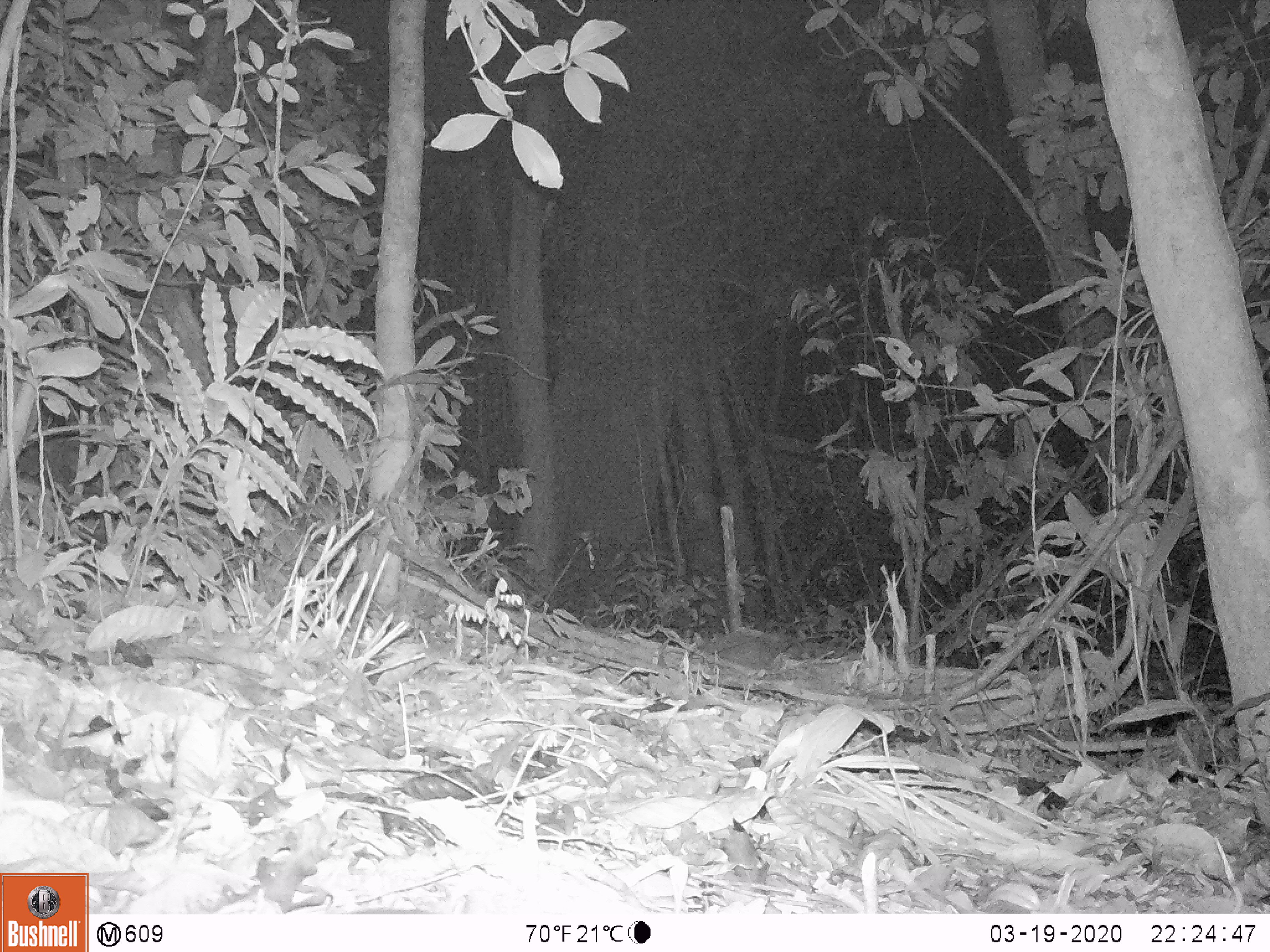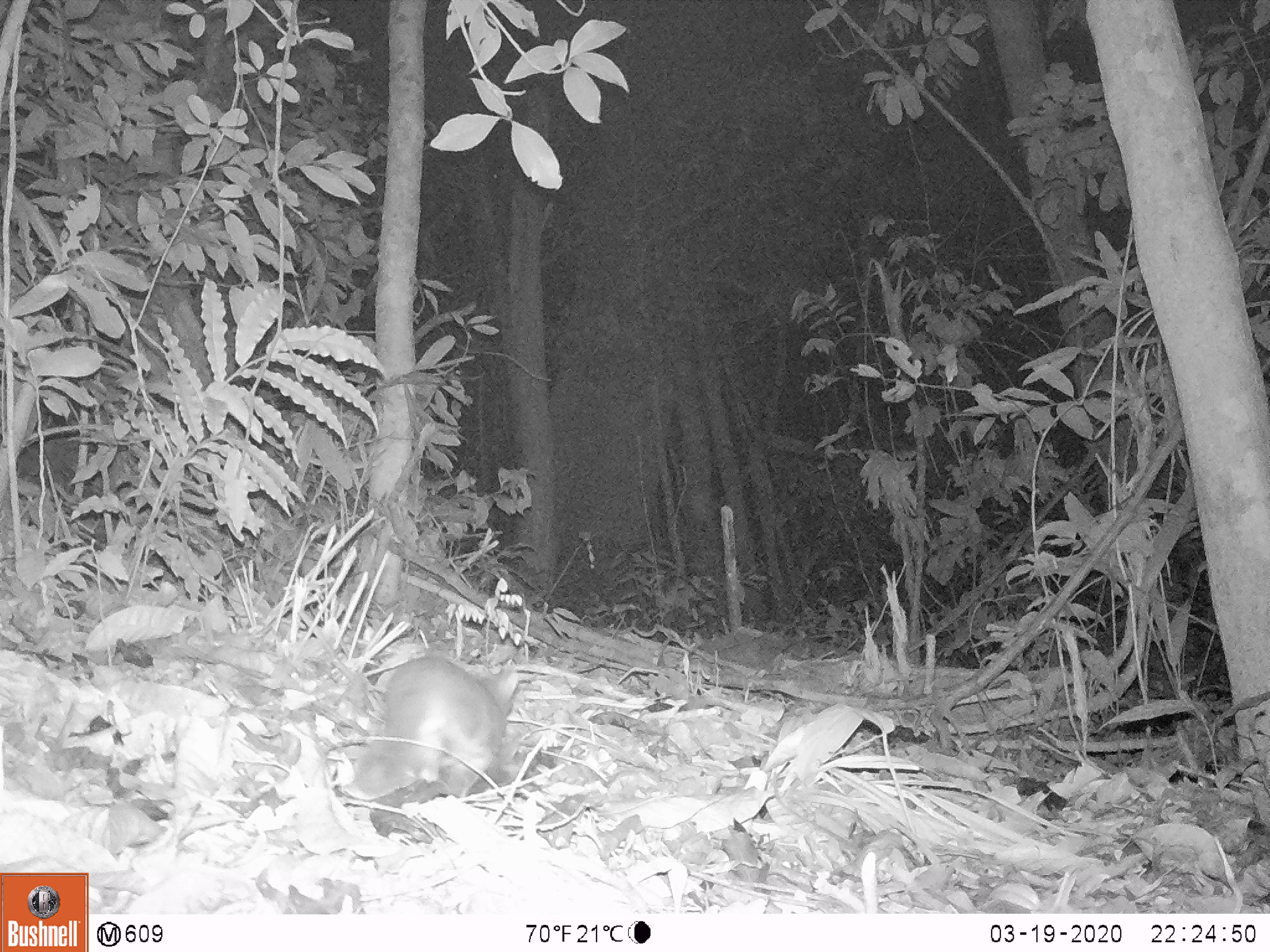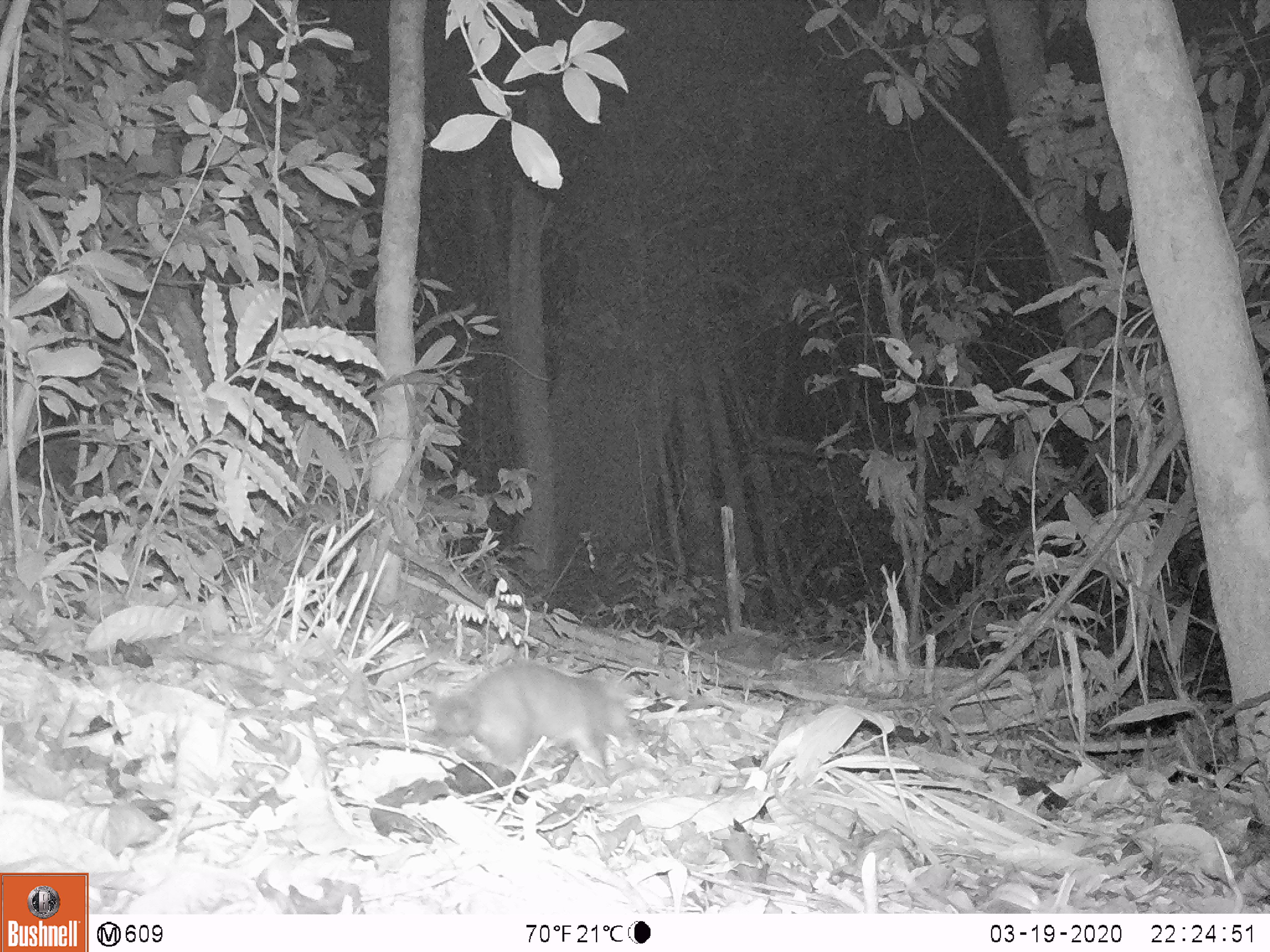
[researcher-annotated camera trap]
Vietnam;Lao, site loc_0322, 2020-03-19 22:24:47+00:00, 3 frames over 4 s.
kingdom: Animalia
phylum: Chordata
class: Mammalia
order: Carnivora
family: Mustelidae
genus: Melogale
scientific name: Melogale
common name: ferret badger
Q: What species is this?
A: Ferret badger (Melogale).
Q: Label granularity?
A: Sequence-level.